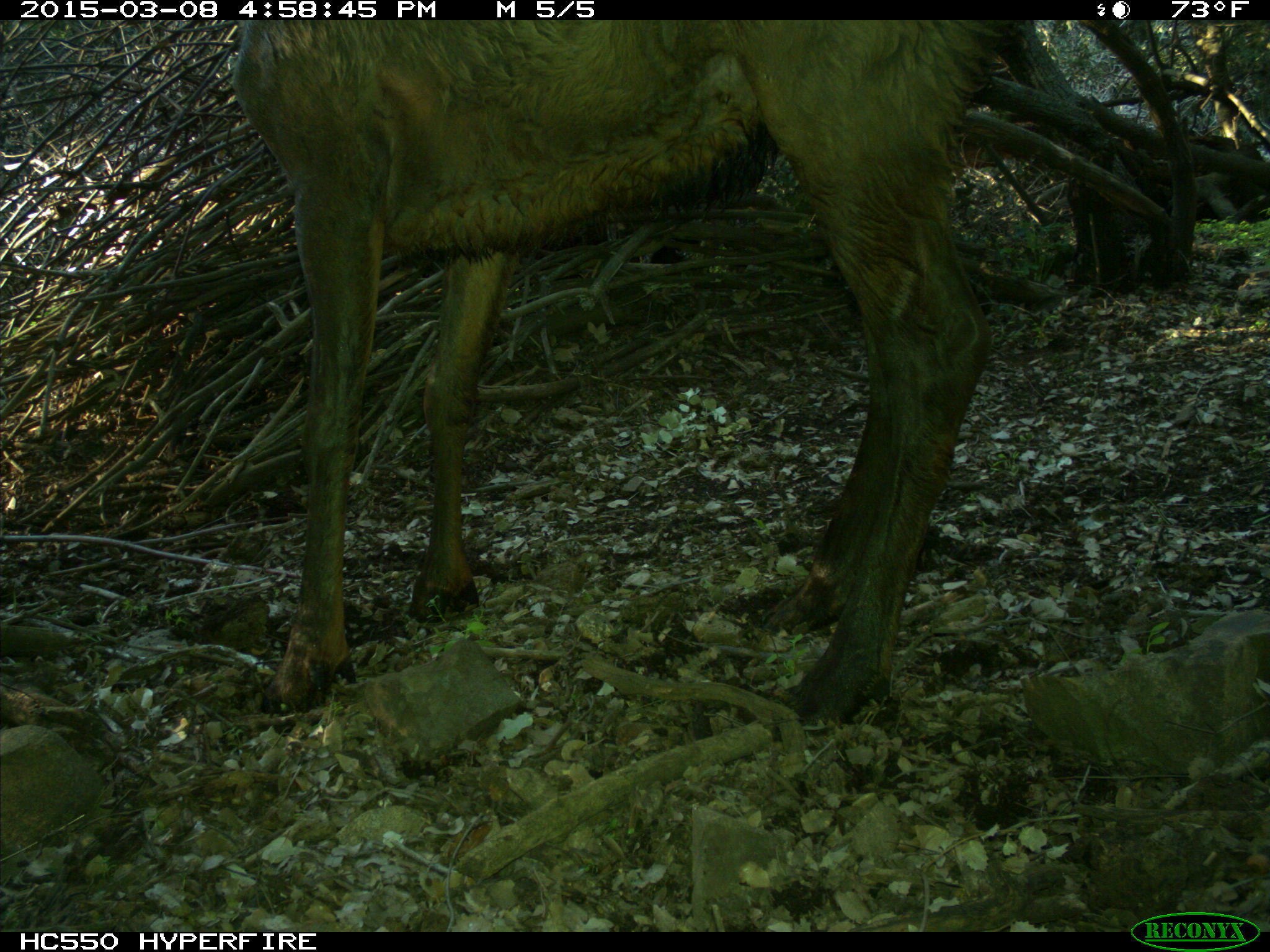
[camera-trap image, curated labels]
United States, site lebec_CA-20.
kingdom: Animalia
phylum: Chordata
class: Mammalia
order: Artiodactyla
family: Cervidae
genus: Cervus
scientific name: Cervus canadensis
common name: elk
Cervus canadensis (elk).